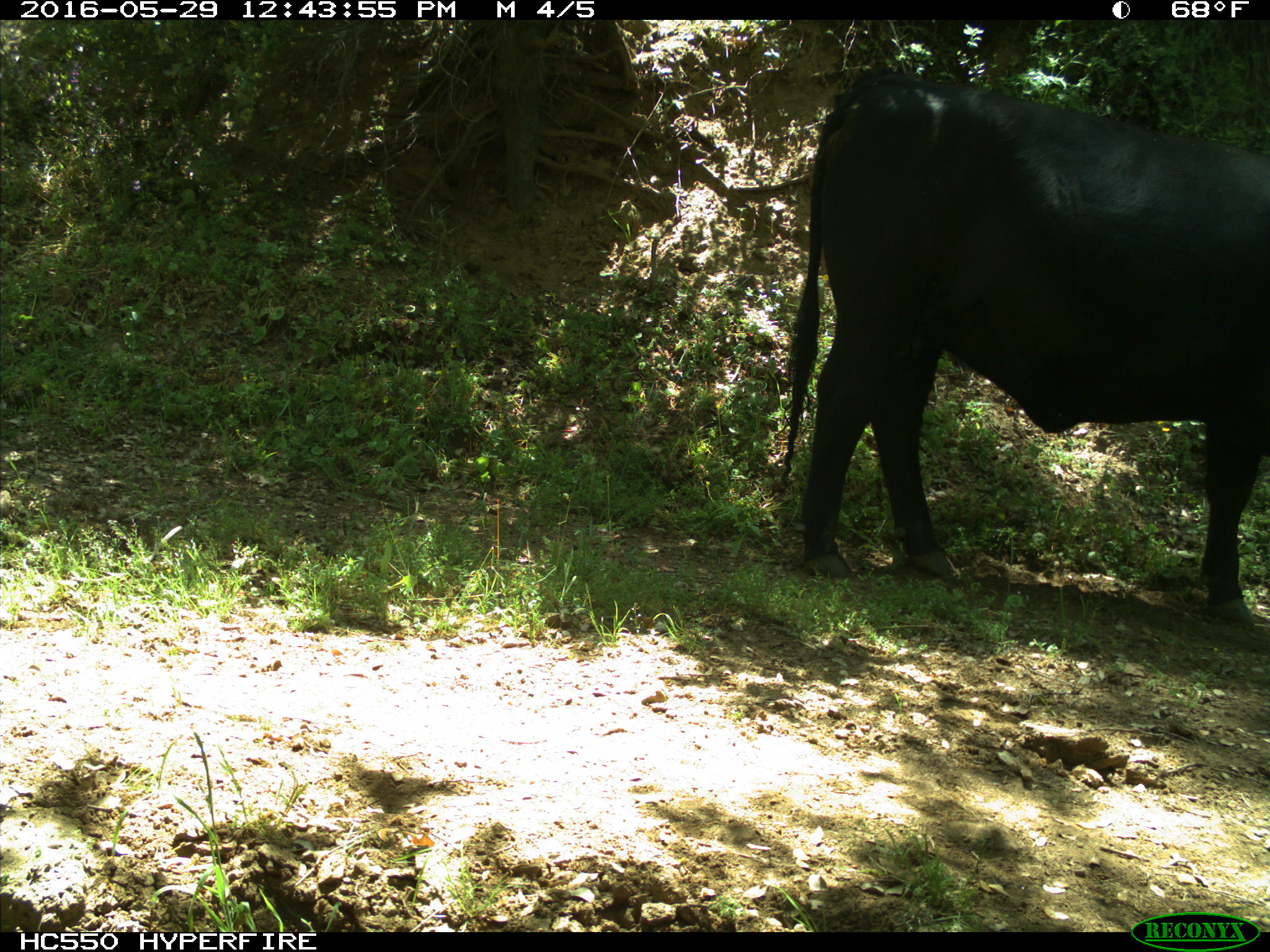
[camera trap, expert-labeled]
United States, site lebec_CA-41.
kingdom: Animalia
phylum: Chordata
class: Mammalia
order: Artiodactyla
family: Bovidae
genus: Bos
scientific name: Bos taurus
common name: domestic cow